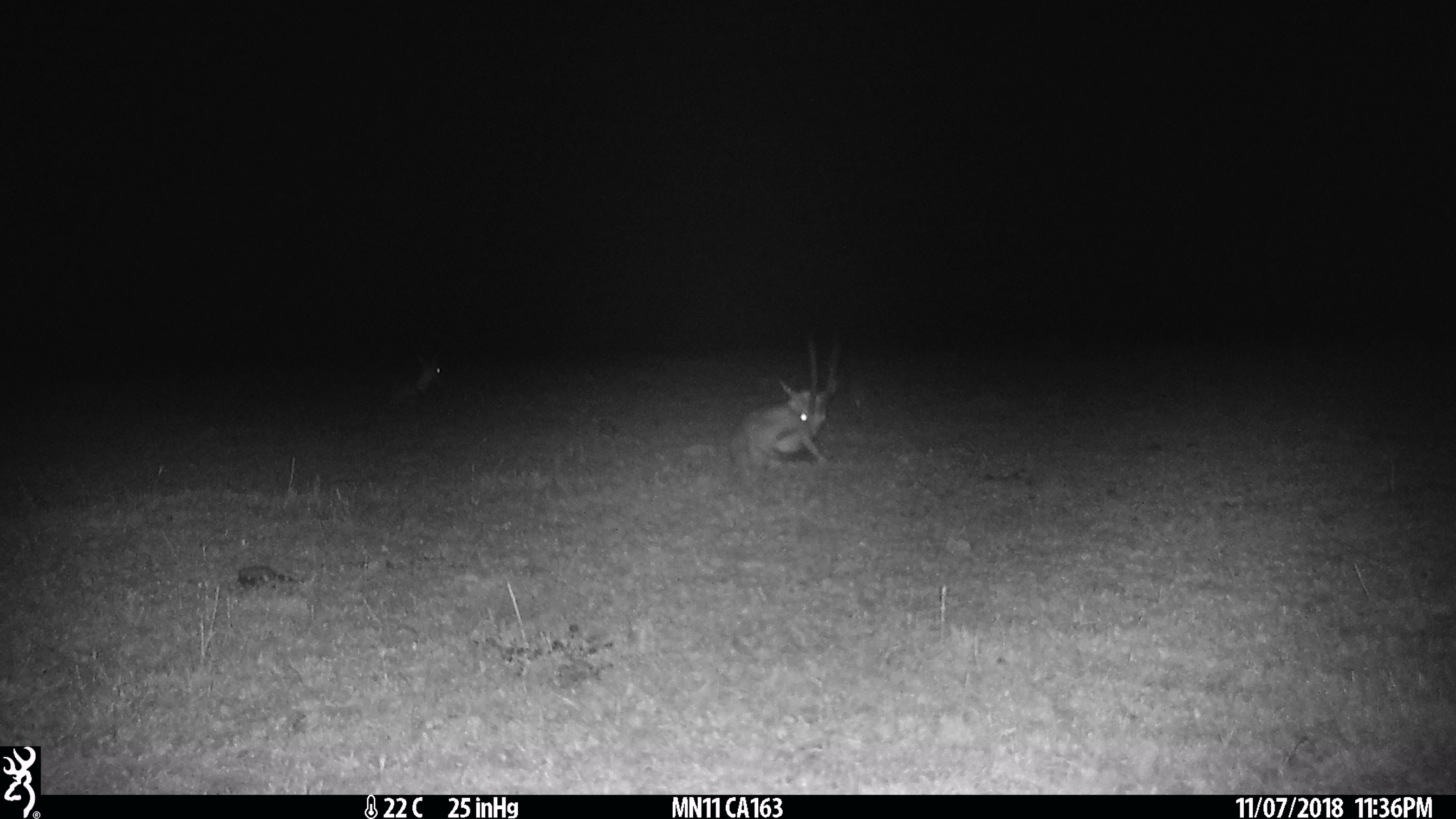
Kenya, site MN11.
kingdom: Animalia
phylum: Chordata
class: Mammalia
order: Artiodactyla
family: Bovidae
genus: Eudorcas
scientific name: Eudorcas thomsonii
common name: thomon's gazelle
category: gazelle thomsons